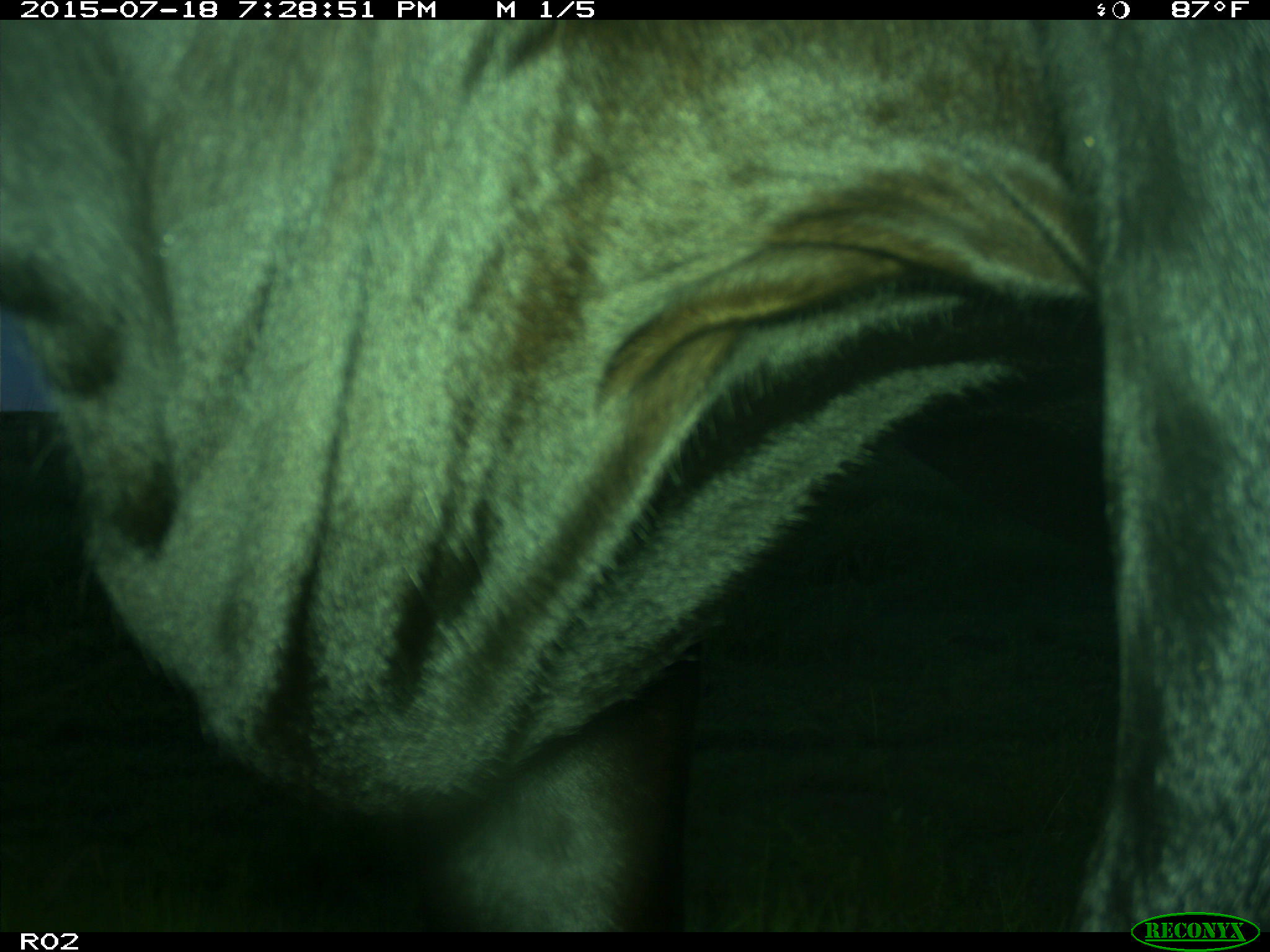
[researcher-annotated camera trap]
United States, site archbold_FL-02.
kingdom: Animalia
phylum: Chordata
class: Mammalia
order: Artiodactyla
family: Bovidae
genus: Bos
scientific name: Bos taurus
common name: domestic cow